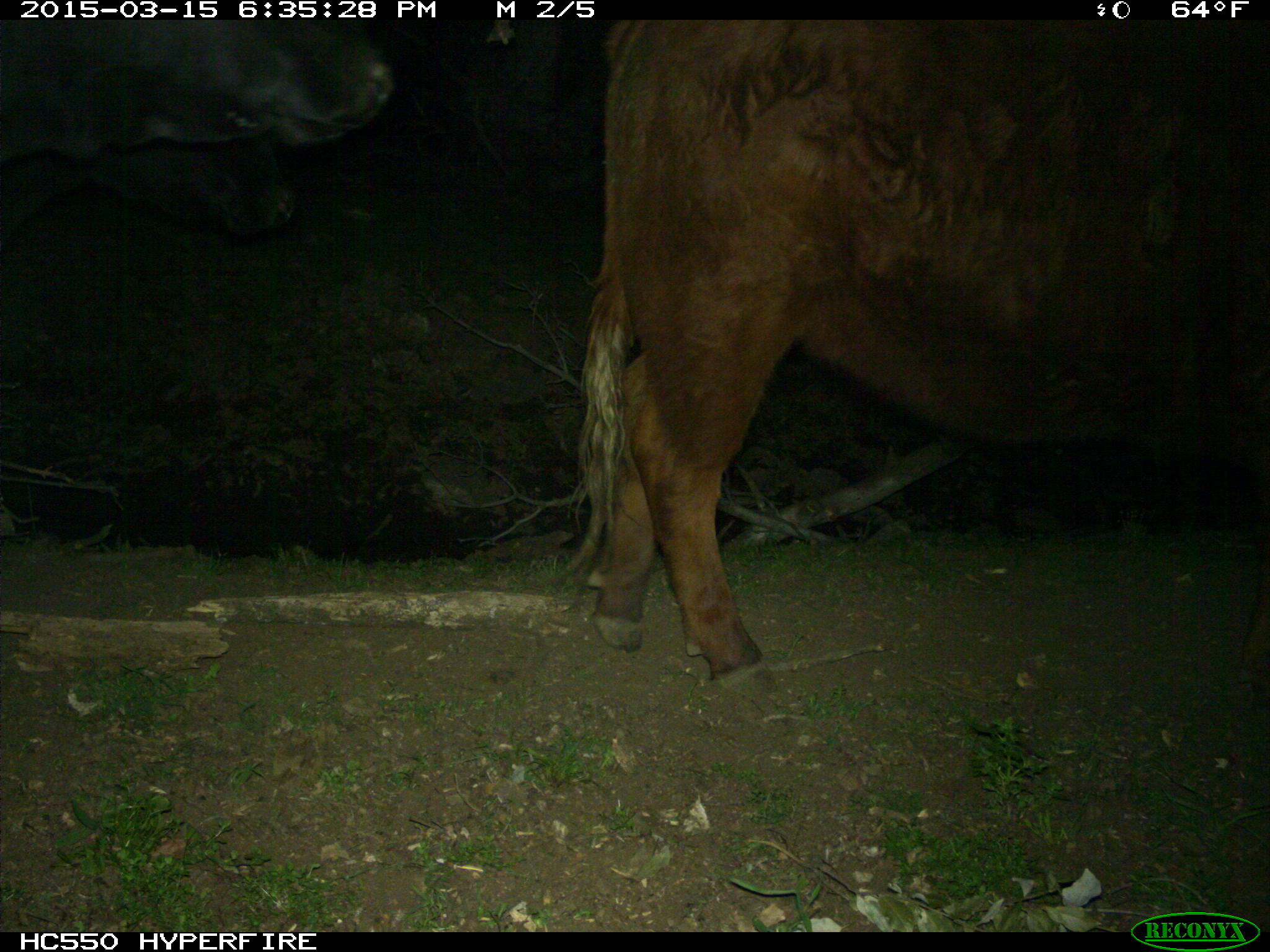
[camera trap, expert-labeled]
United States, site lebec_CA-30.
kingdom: Animalia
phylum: Chordata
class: Mammalia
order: Artiodactyla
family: Bovidae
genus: Bos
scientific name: Bos taurus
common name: domestic cow